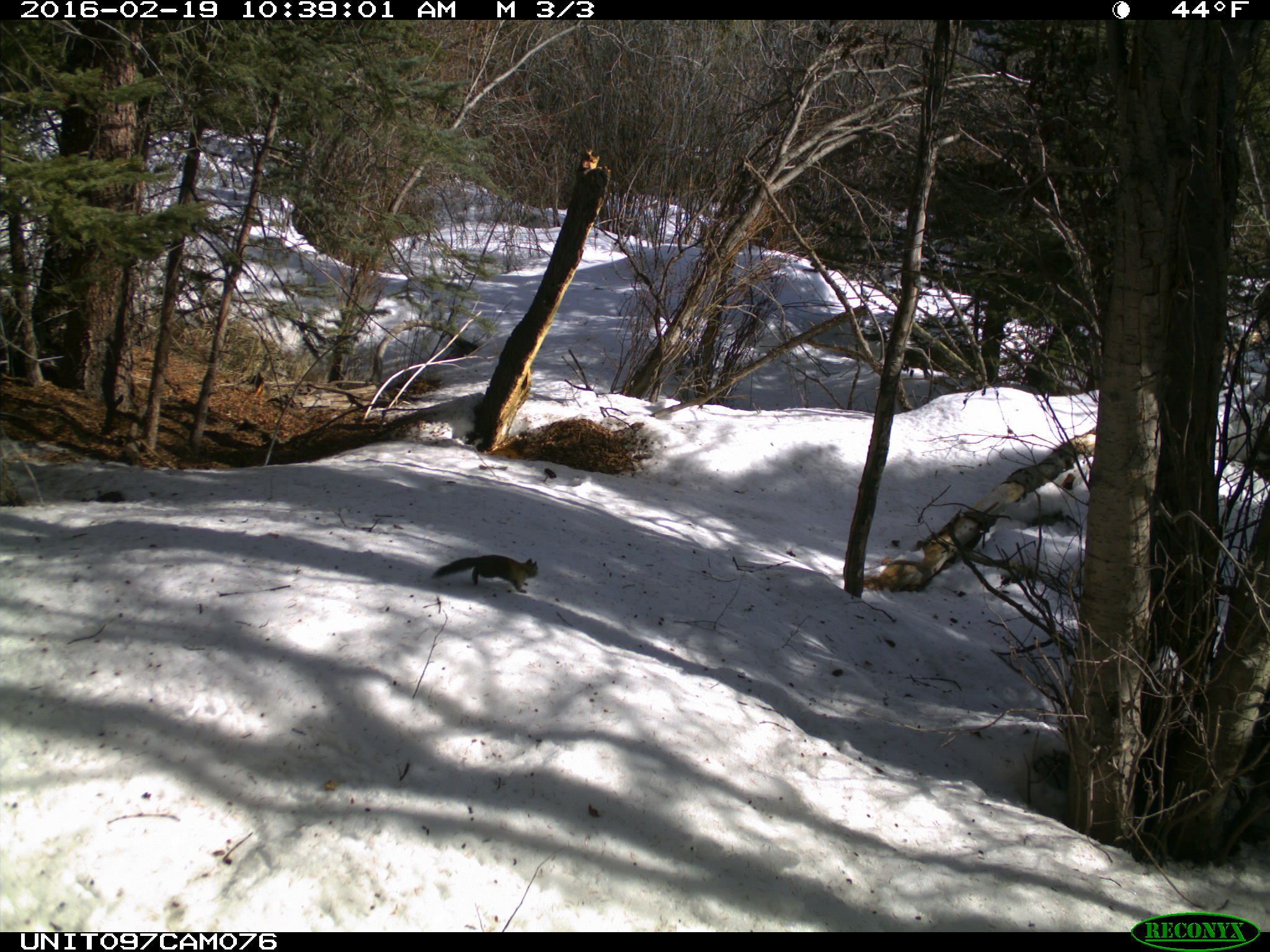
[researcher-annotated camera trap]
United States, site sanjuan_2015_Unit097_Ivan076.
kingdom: Animalia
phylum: Chordata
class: Mammalia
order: Rodentia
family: Sciuridae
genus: Tamiasciurus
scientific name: Tamiasciurus hudsonicus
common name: american red squirrel